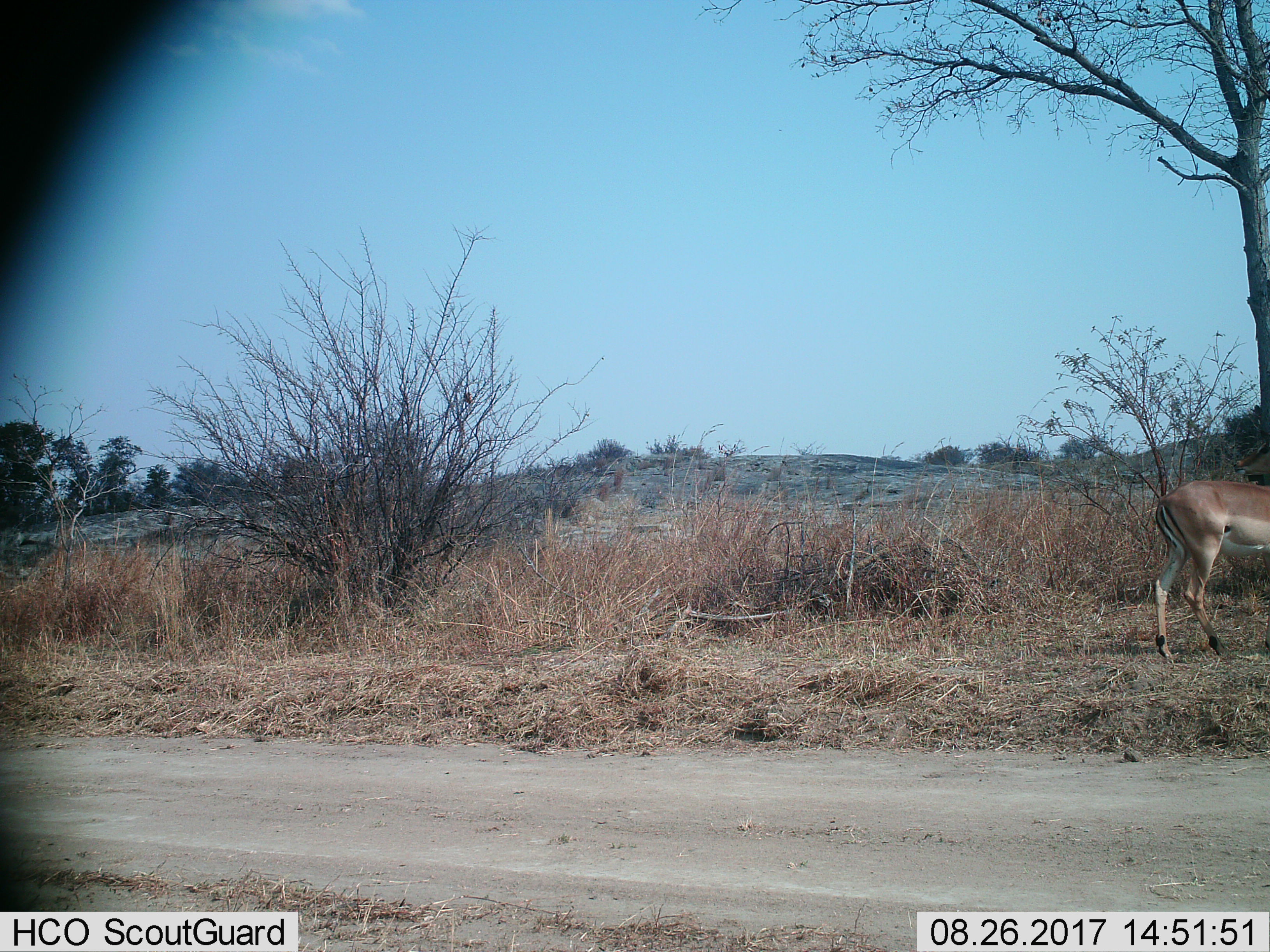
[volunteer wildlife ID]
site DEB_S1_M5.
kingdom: Animalia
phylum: Chordata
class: Mammalia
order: Artiodactyla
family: Bovidae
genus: Aepyceros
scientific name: Aepyceros melampus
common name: impala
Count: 1.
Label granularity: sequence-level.